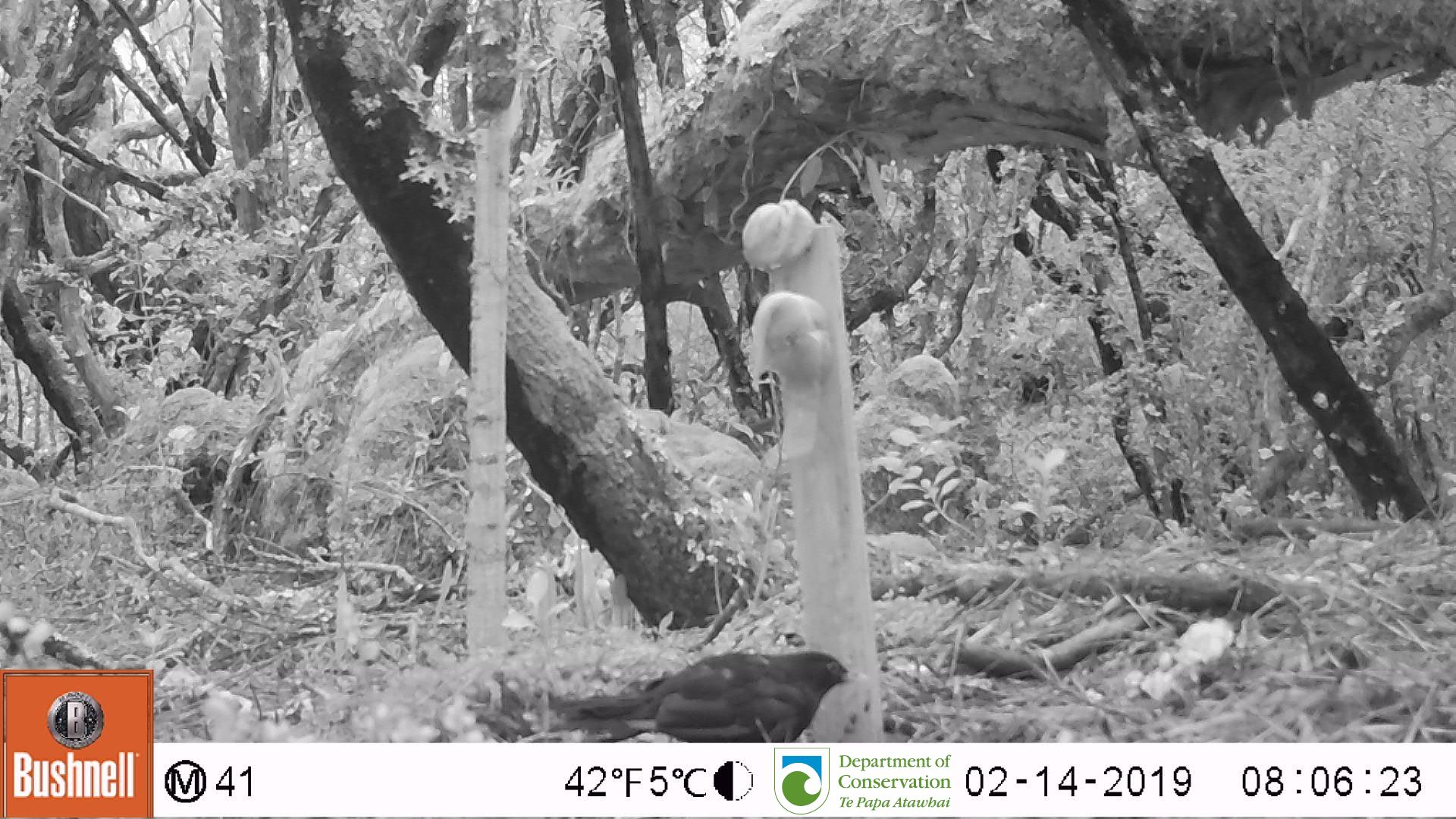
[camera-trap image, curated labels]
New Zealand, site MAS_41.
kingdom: Animalia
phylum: Chordata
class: Aves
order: Passeriformes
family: Turdidae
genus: Turdus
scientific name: Turdus merula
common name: eurasian blackbird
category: blackbird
Blackbird (eurasian blackbird) (Turdus merula).